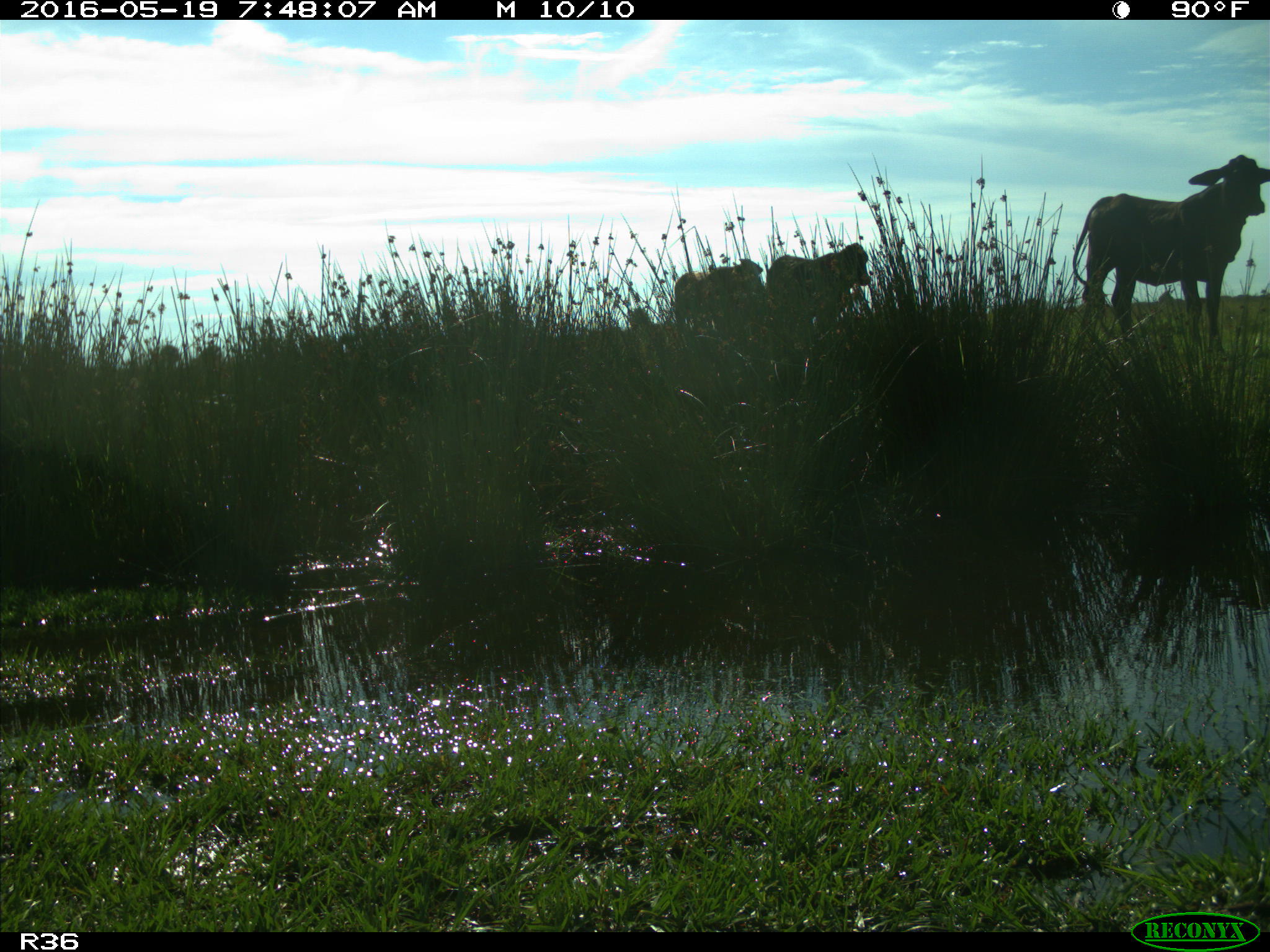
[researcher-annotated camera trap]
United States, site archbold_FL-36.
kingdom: Animalia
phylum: Chordata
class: Mammalia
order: Artiodactyla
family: Bovidae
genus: Bos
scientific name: Bos taurus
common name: domestic cow